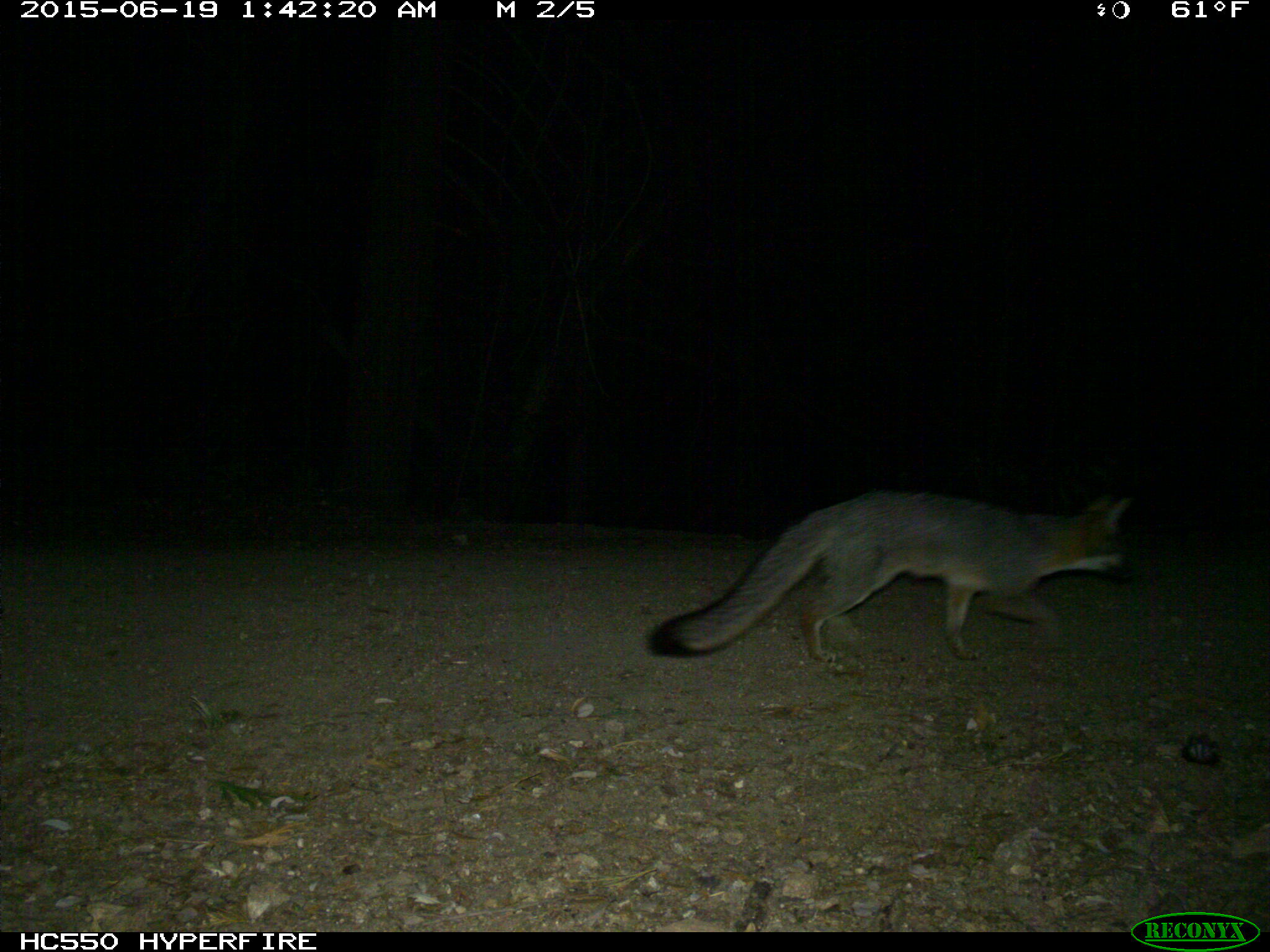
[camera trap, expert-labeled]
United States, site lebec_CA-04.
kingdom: Animalia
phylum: Chordata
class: Mammalia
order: Carnivora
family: Canidae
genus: Urocyon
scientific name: Urocyon cinereoargenteus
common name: gray fox